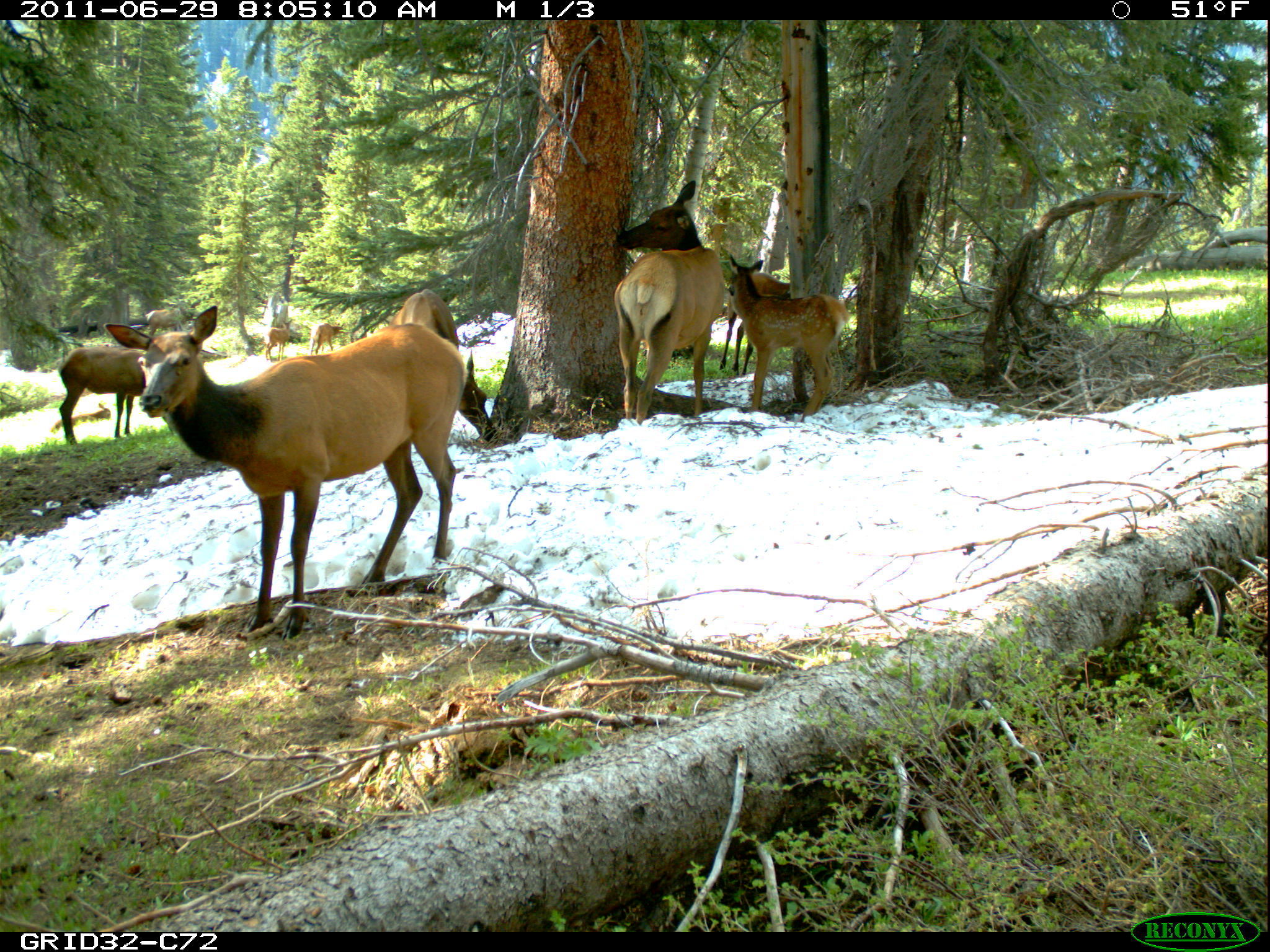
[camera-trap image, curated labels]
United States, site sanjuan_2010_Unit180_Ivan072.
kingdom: Animalia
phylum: Chordata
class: Mammalia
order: Artiodactyla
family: Cervidae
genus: Cervus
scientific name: Cervus elaphus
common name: red deer